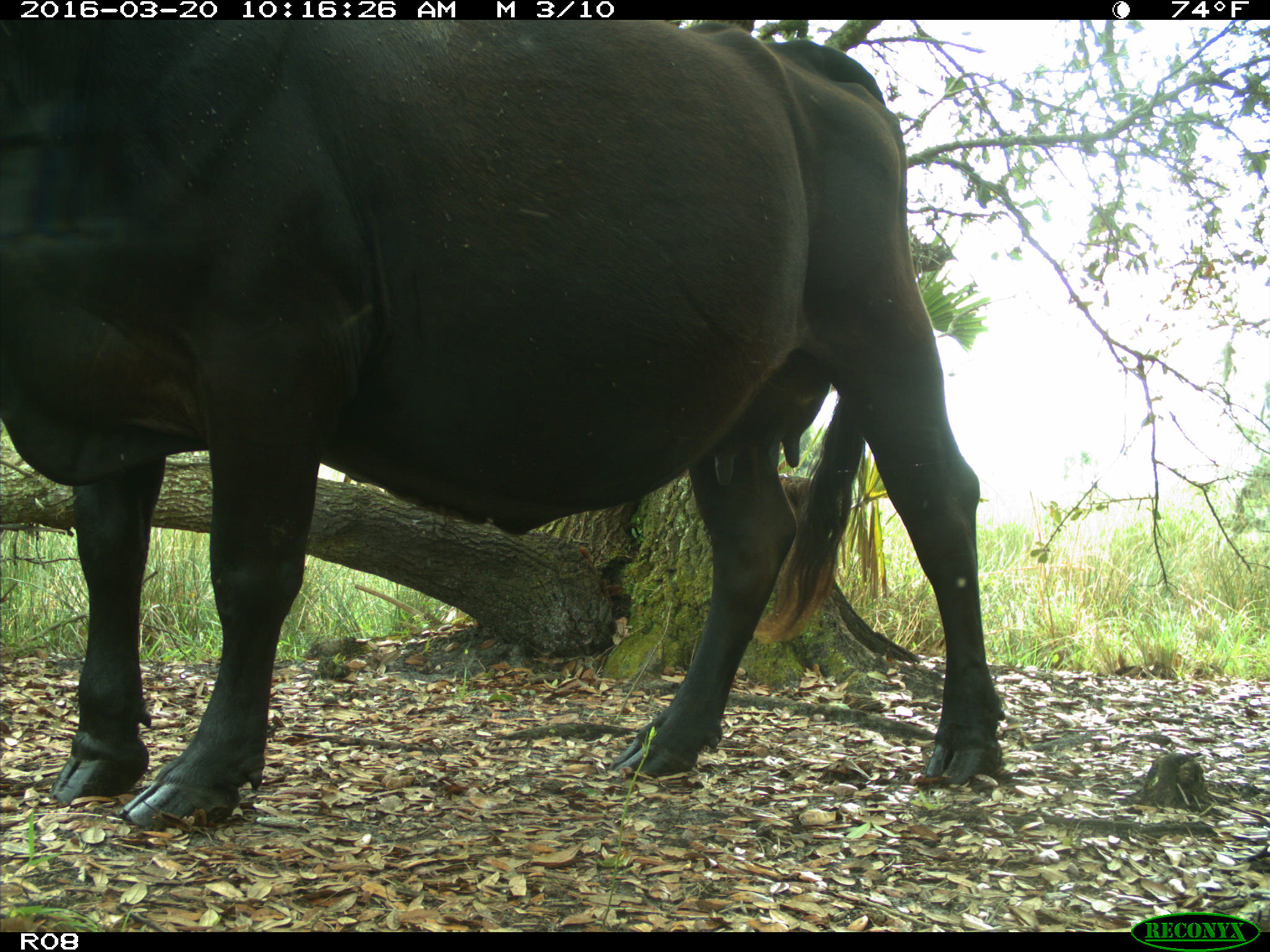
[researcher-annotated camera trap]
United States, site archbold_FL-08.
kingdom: Animalia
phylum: Chordata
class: Mammalia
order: Artiodactyla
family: Bovidae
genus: Bos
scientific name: Bos taurus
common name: domestic cow